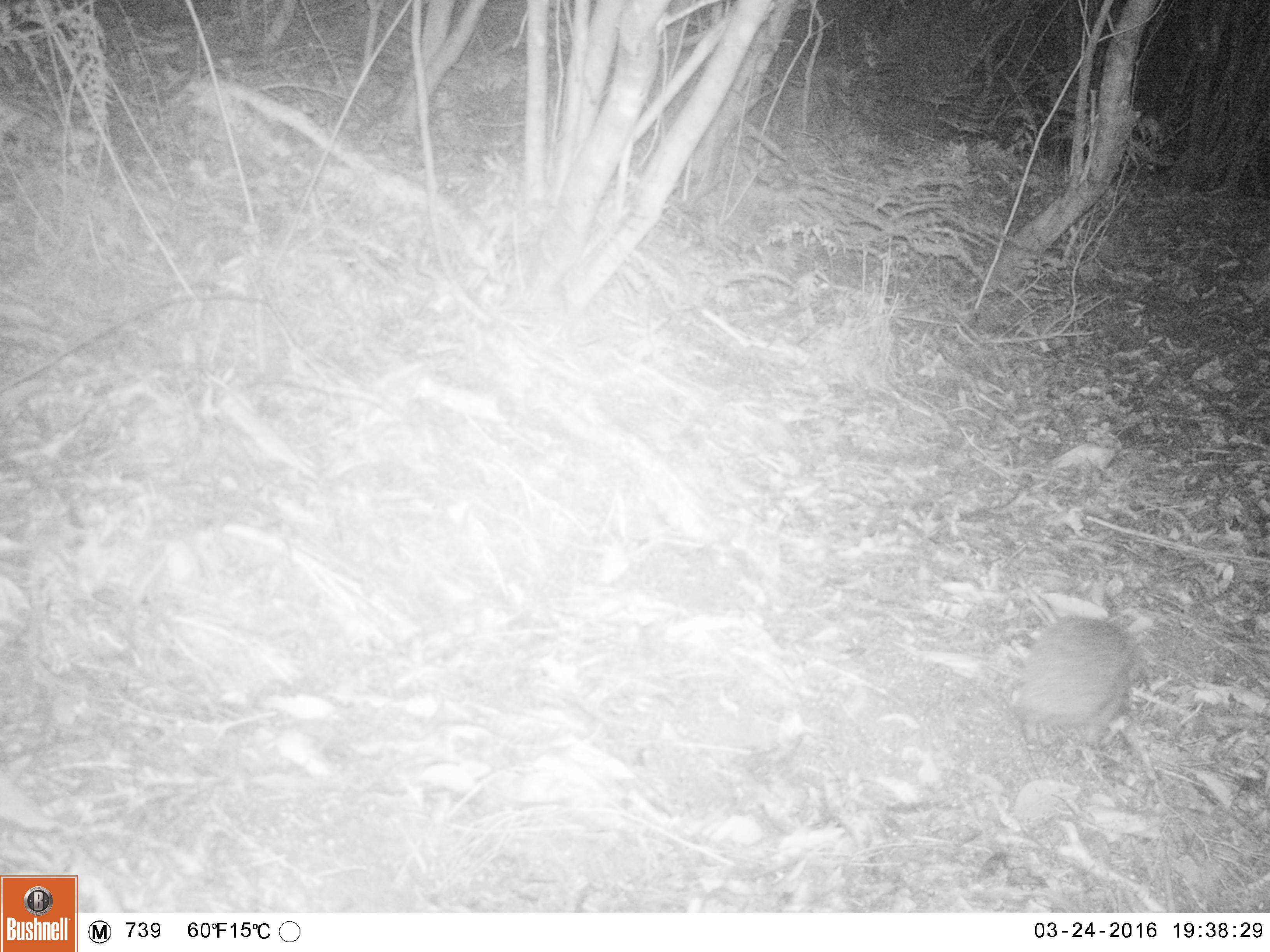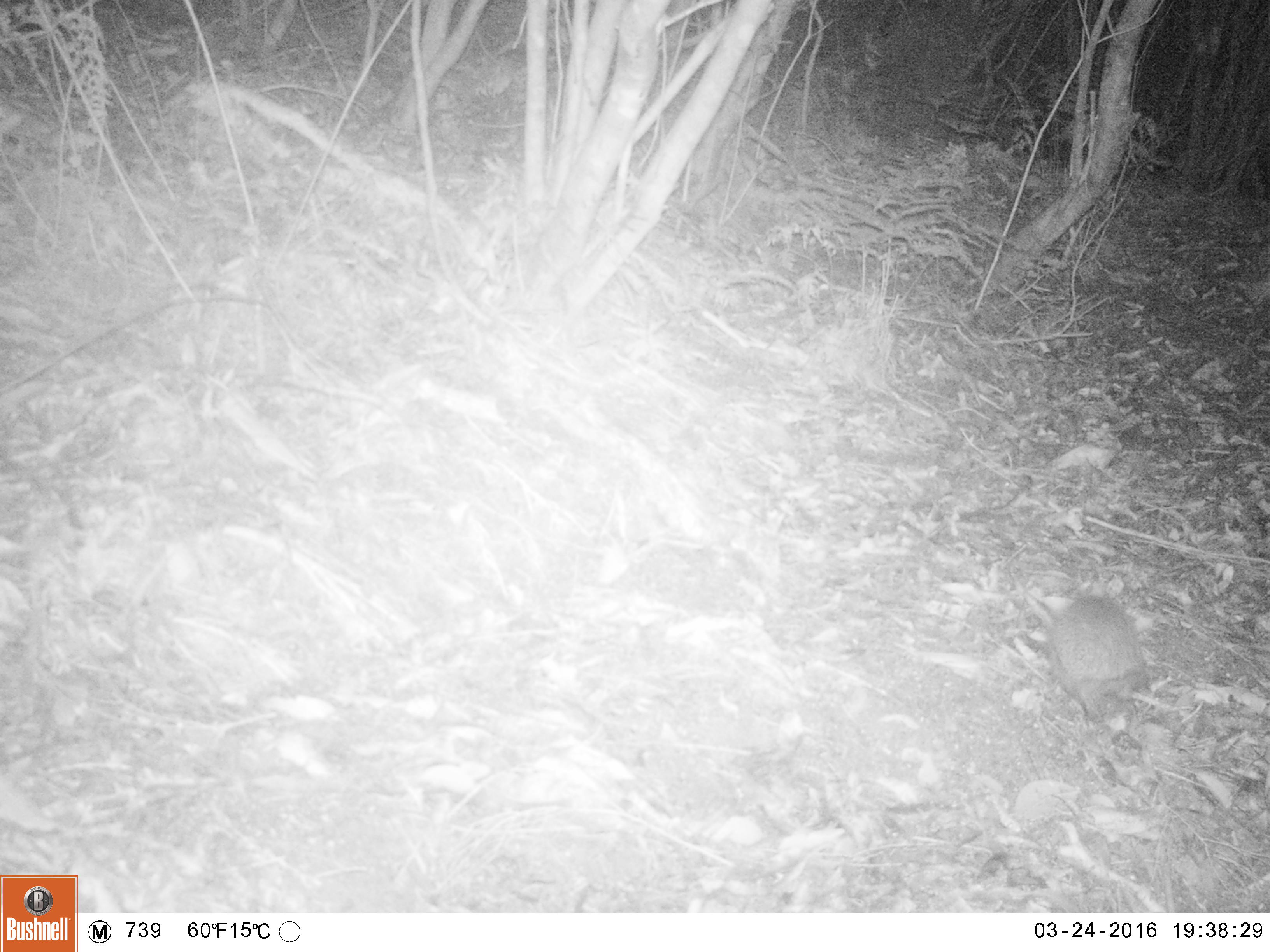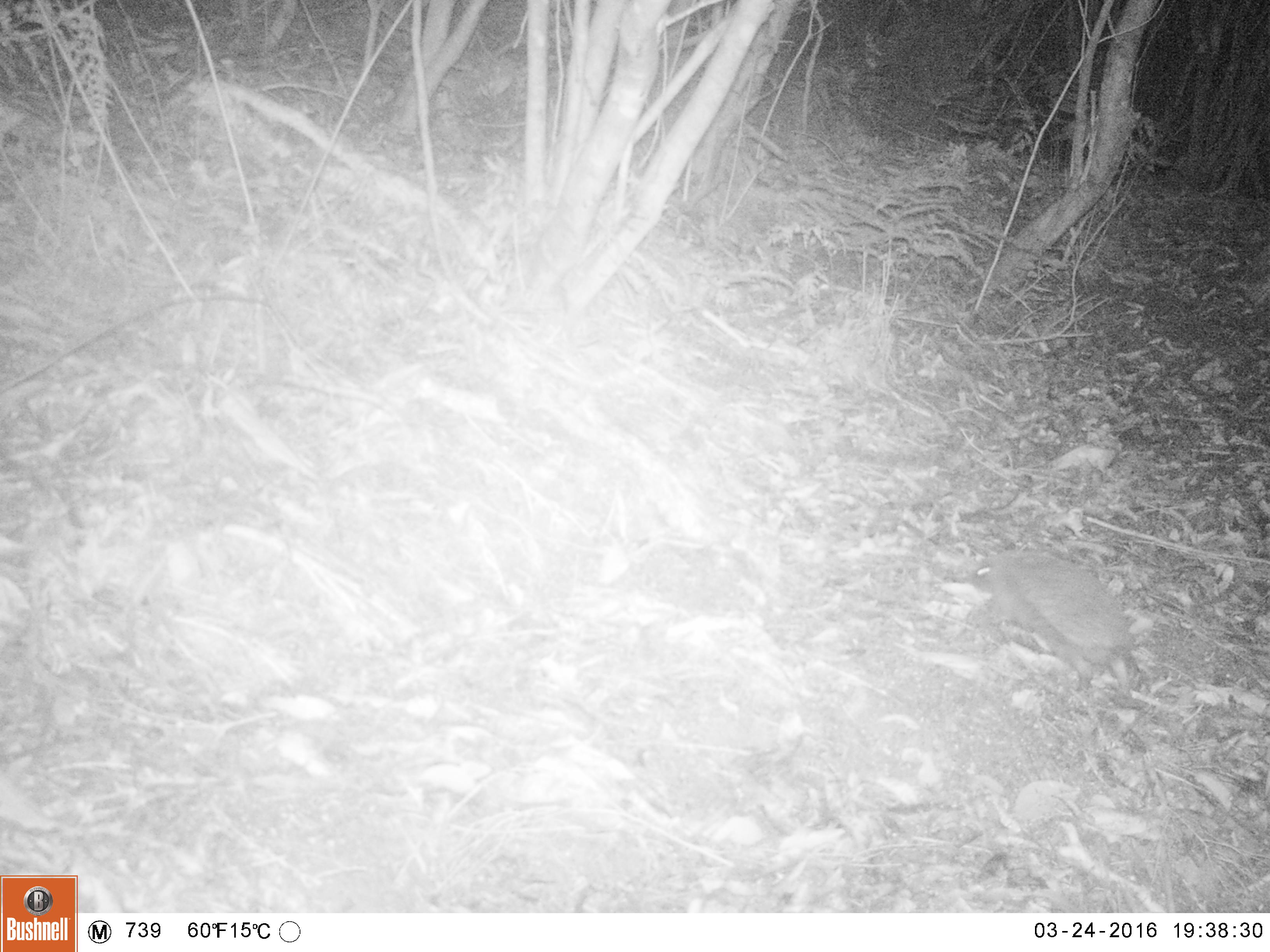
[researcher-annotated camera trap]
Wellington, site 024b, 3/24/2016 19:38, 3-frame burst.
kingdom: Animalia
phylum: Chordata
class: Mammalia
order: Eulipotyphla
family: Erinaceidae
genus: Erinaceus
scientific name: Erinaceus europaeus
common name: hedgehog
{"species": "hedgehog (Erinaceus europaeus)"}